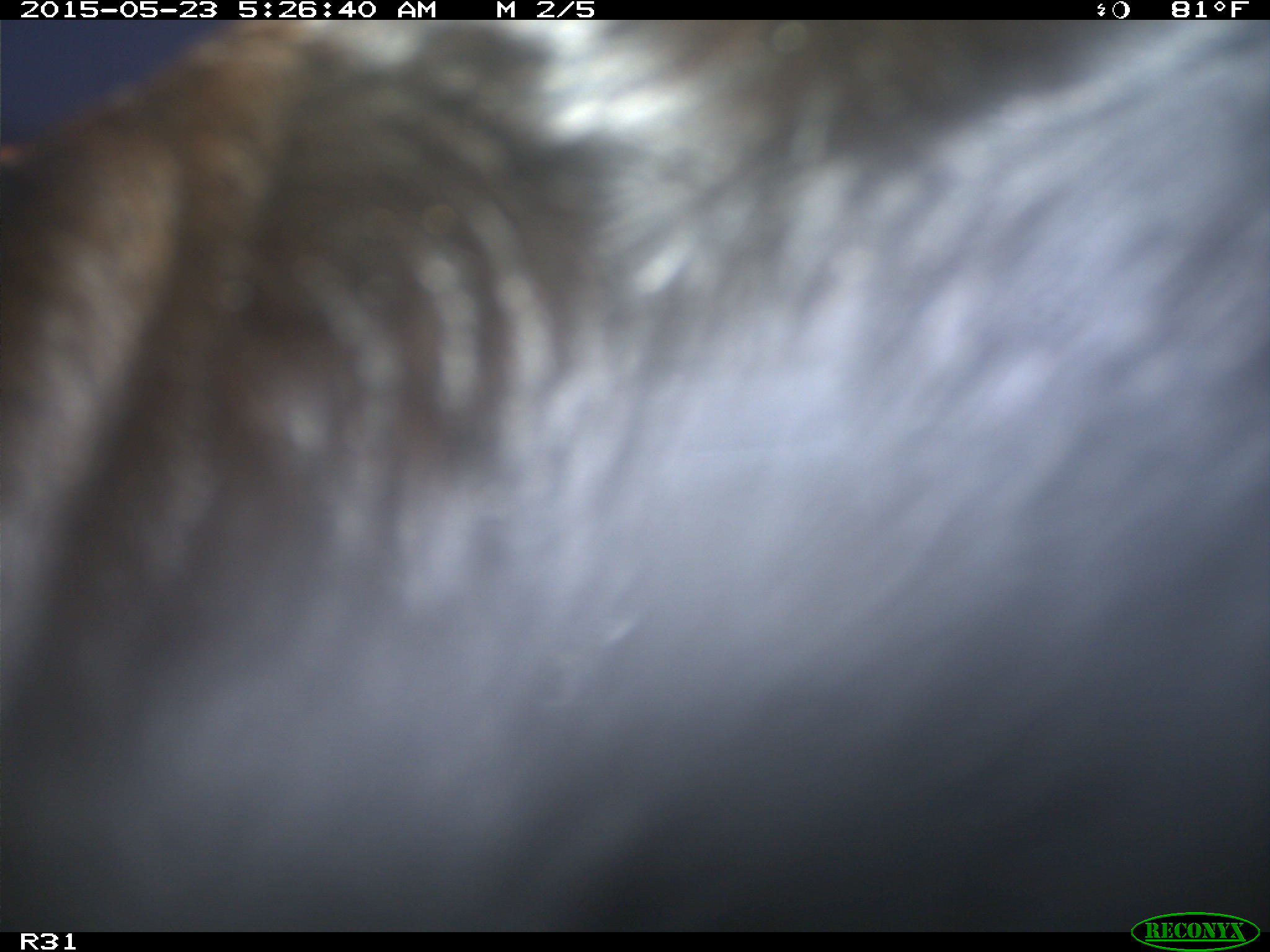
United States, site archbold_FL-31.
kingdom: Animalia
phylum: Chordata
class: Mammalia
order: Artiodactyla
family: Bovidae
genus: Bos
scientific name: Bos taurus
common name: domestic cow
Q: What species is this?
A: Bos taurus (domestic cow).